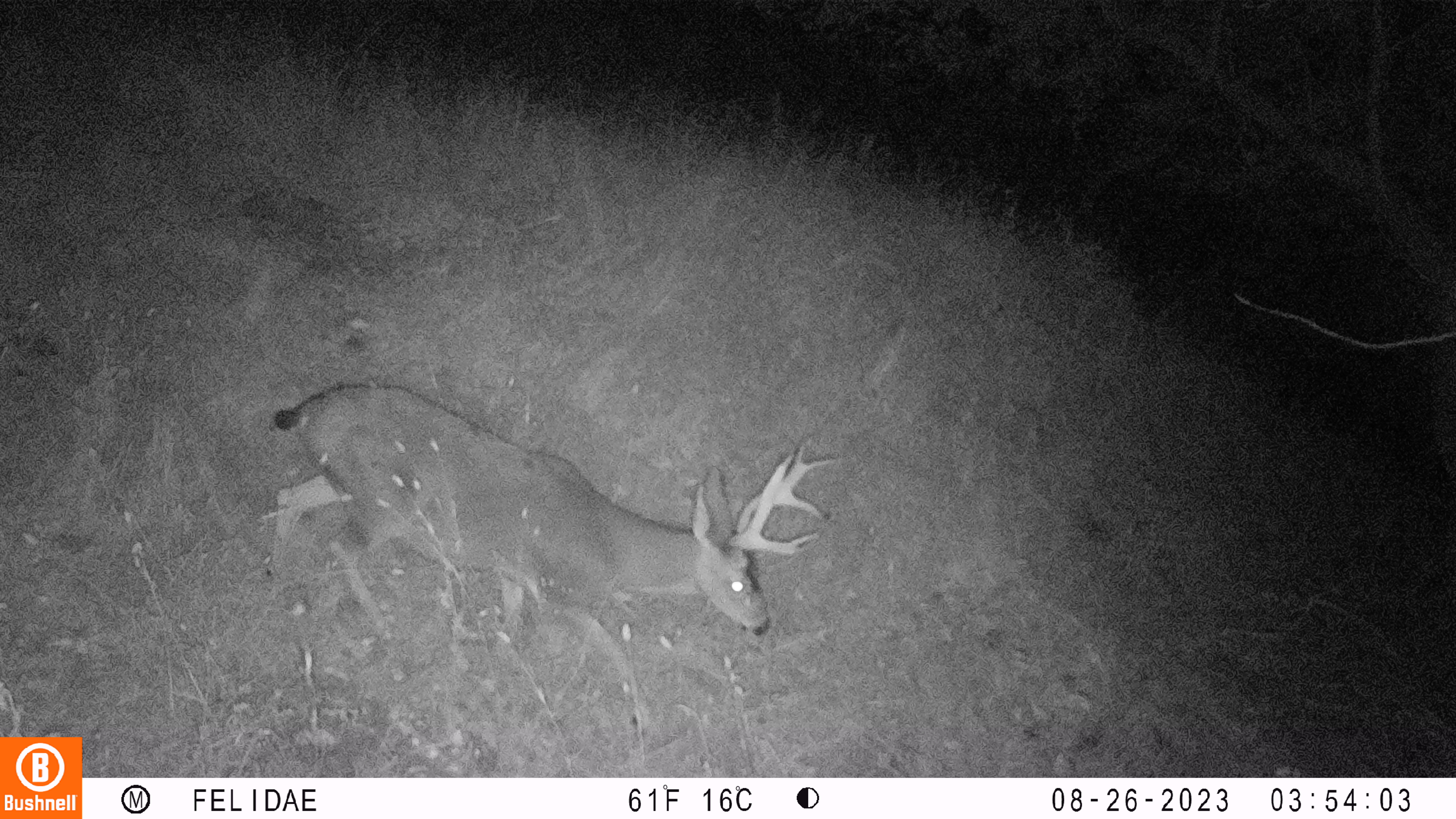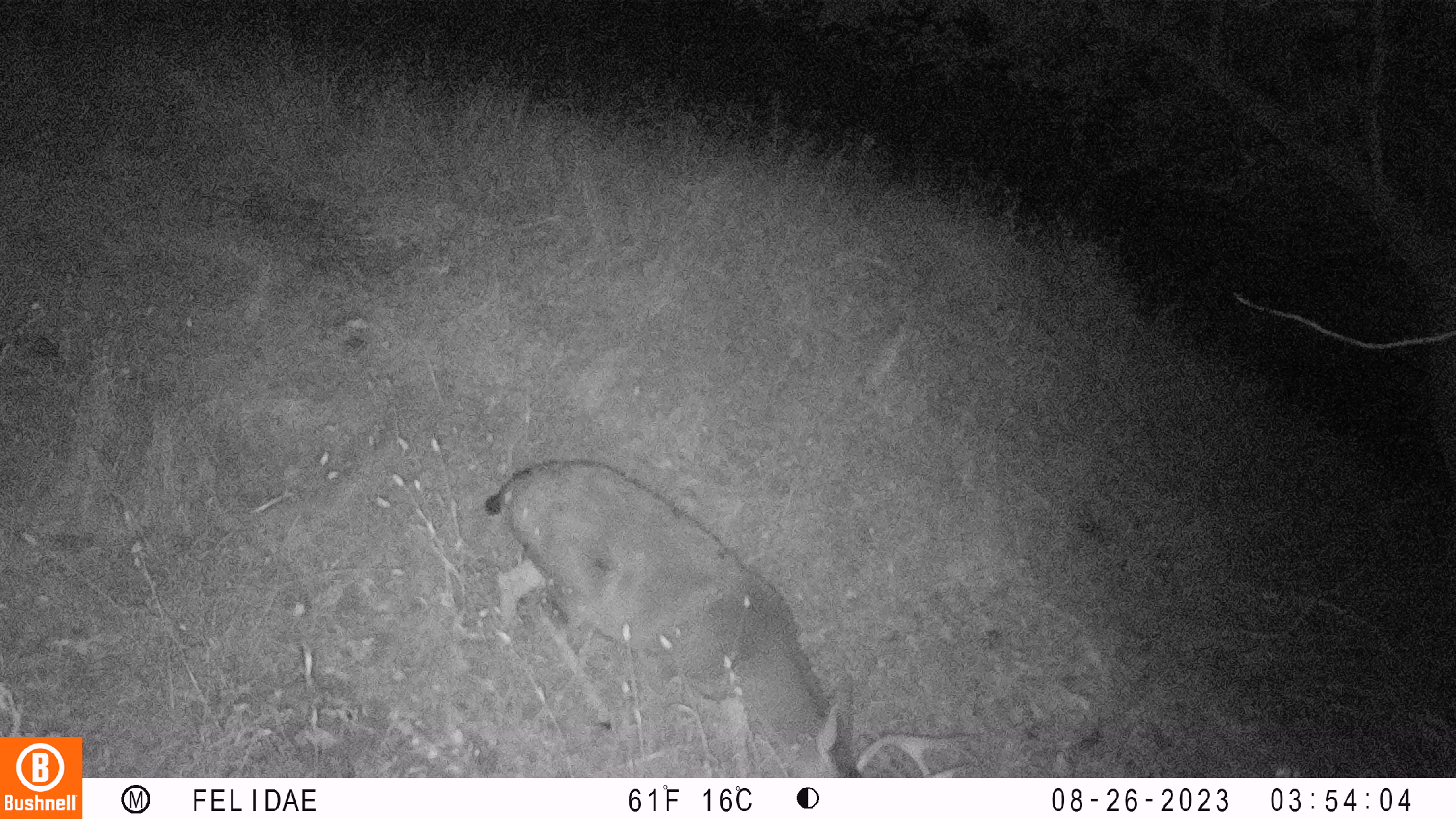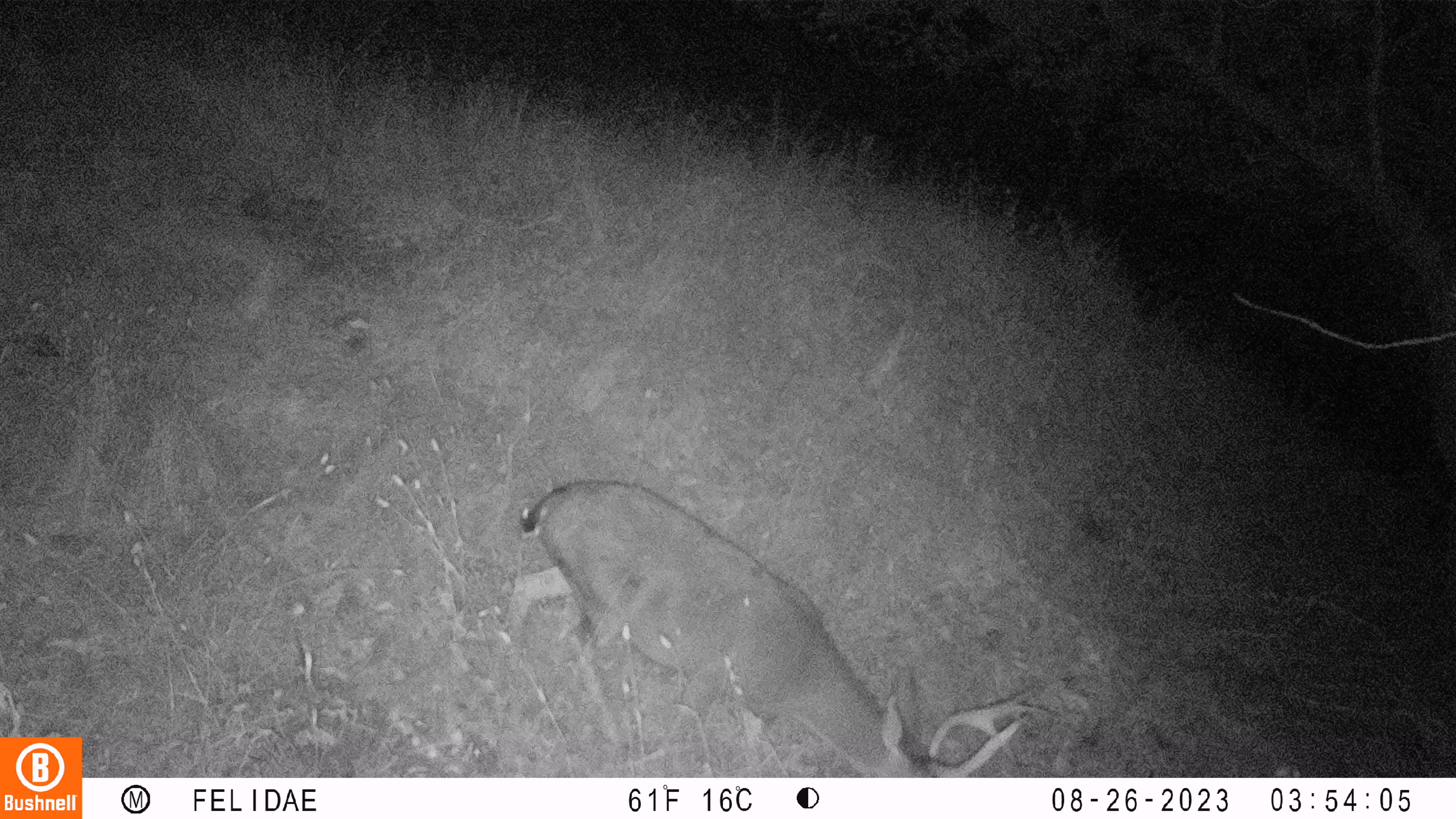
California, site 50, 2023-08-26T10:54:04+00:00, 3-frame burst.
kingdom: Animalia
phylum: Chordata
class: Mammalia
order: Artiodactyla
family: Cervidae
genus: Odocoileus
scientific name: Odocoileus hemionus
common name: mule deer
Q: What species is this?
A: Mule deer (Odocoileus hemionus).